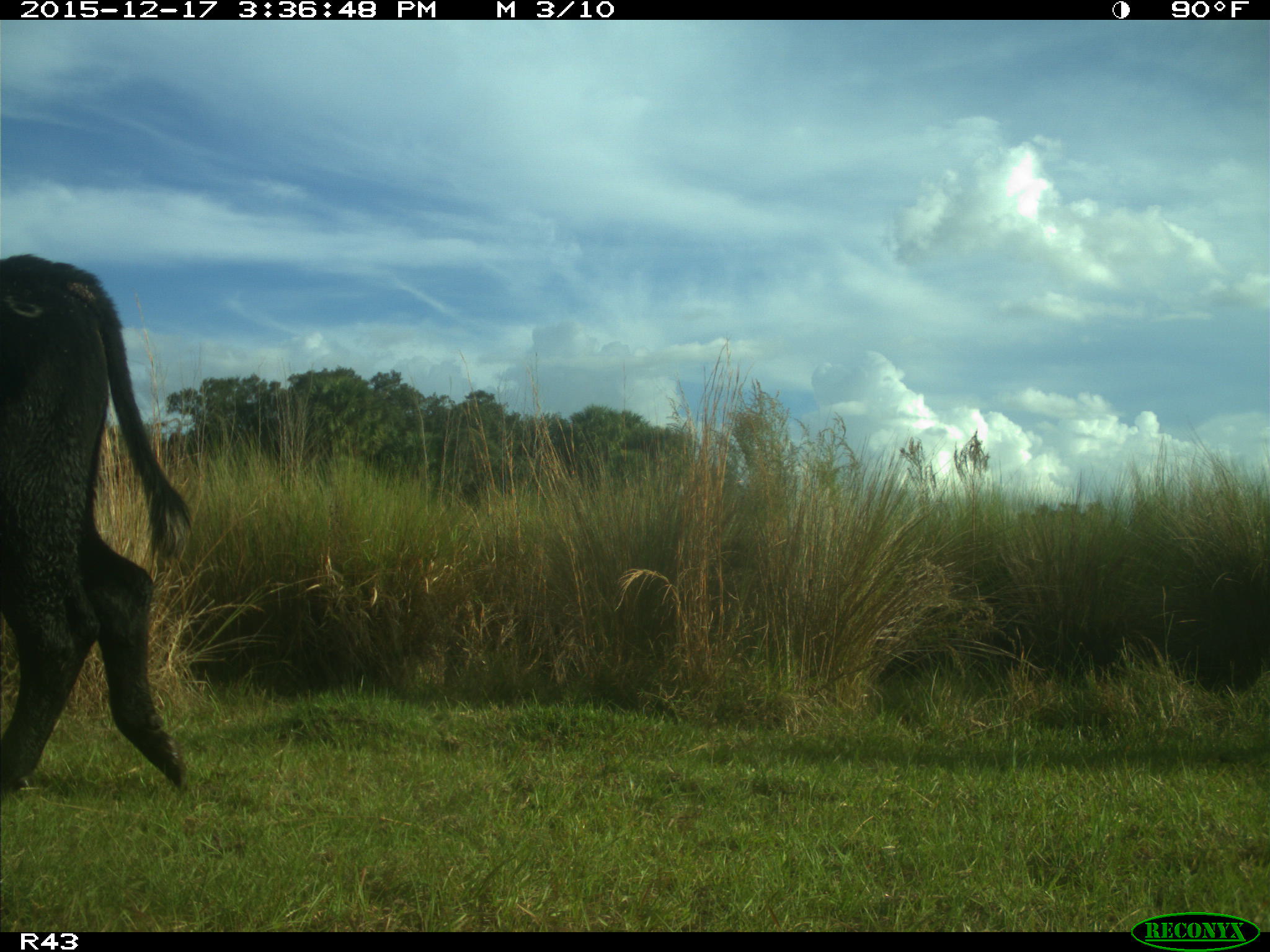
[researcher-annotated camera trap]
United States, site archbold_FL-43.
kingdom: Animalia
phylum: Chordata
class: Mammalia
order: Artiodactyla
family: Bovidae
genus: Bos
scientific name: Bos taurus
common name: domestic cow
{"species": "Bos taurus (domestic cow)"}